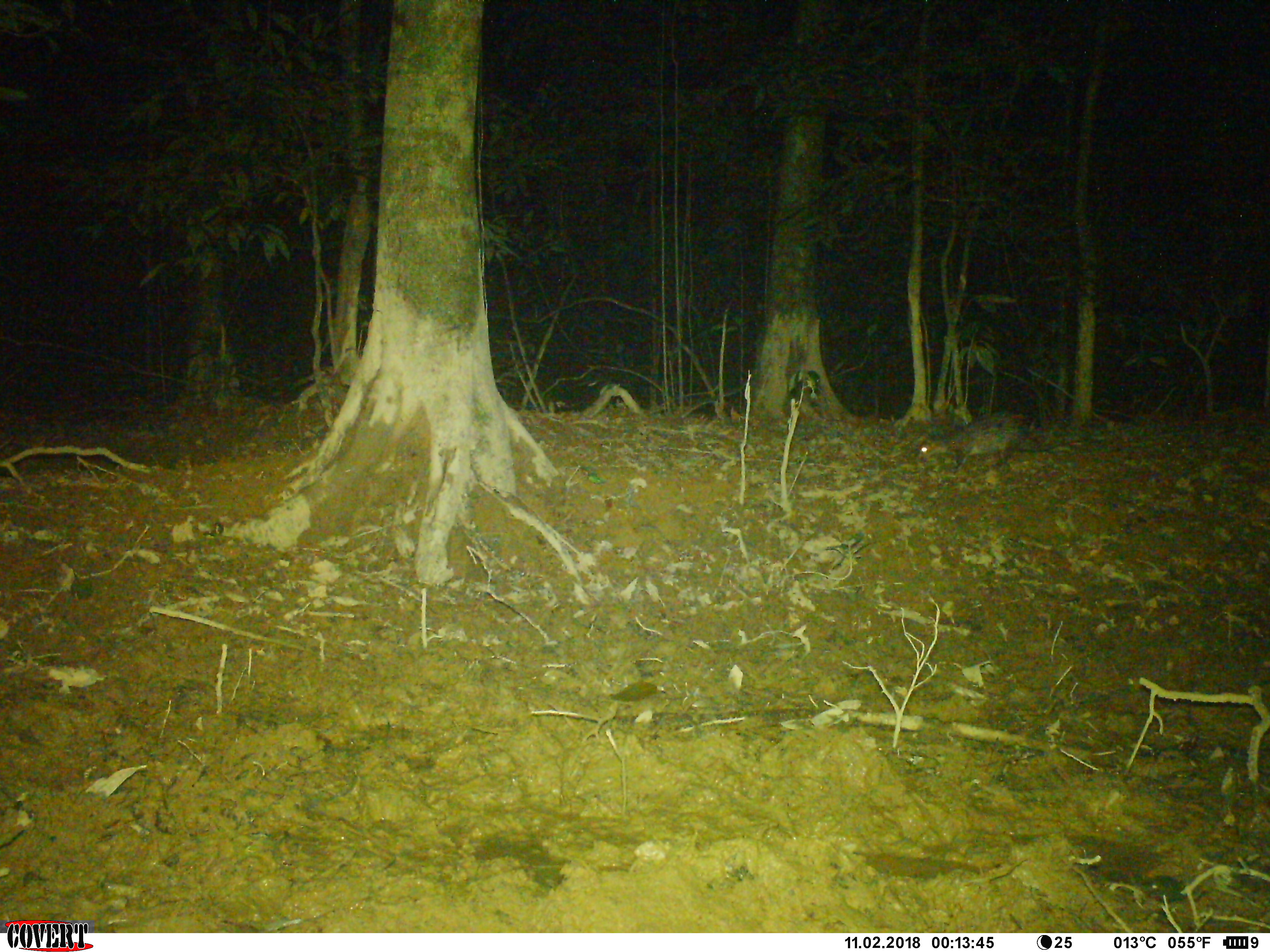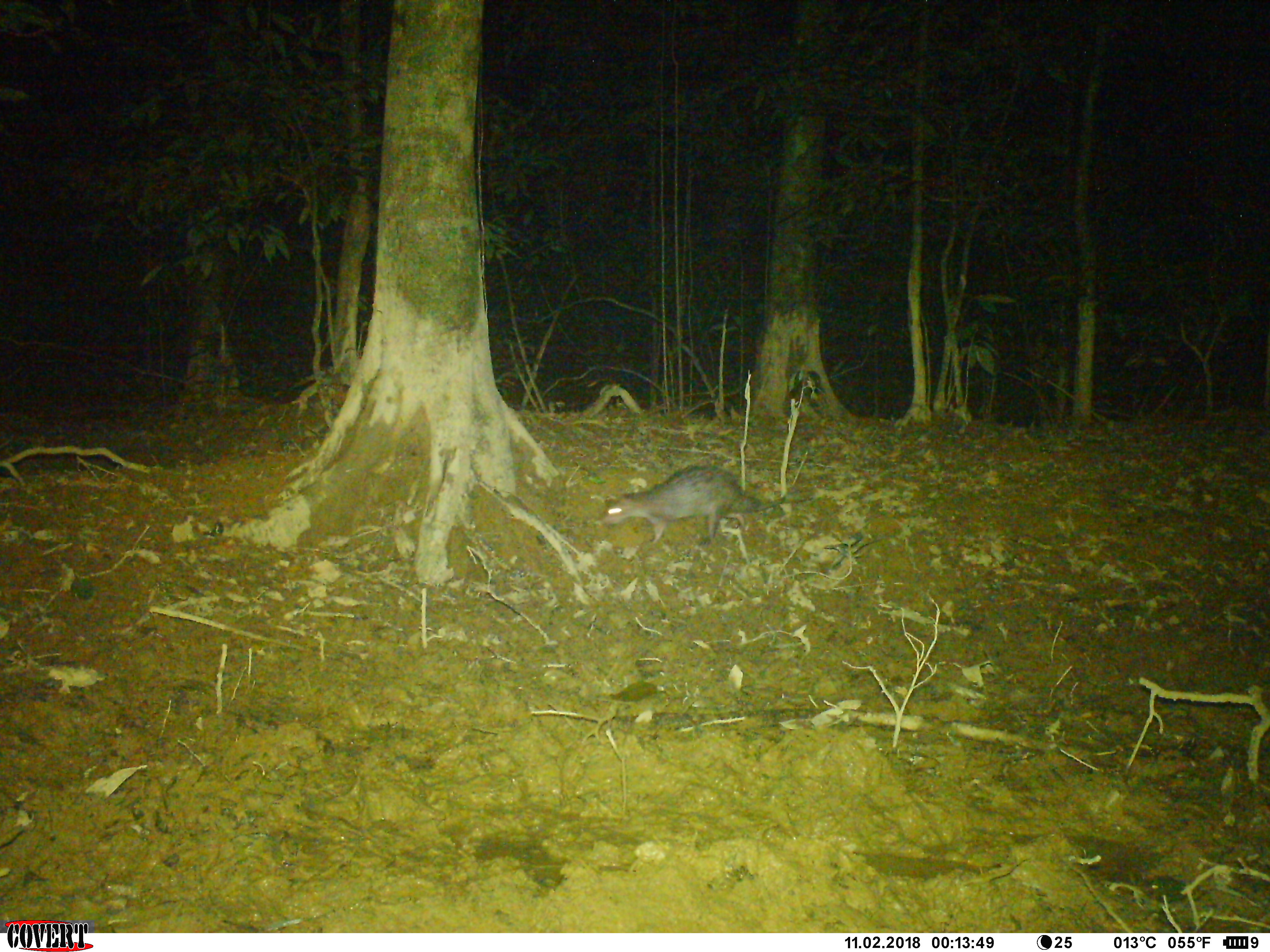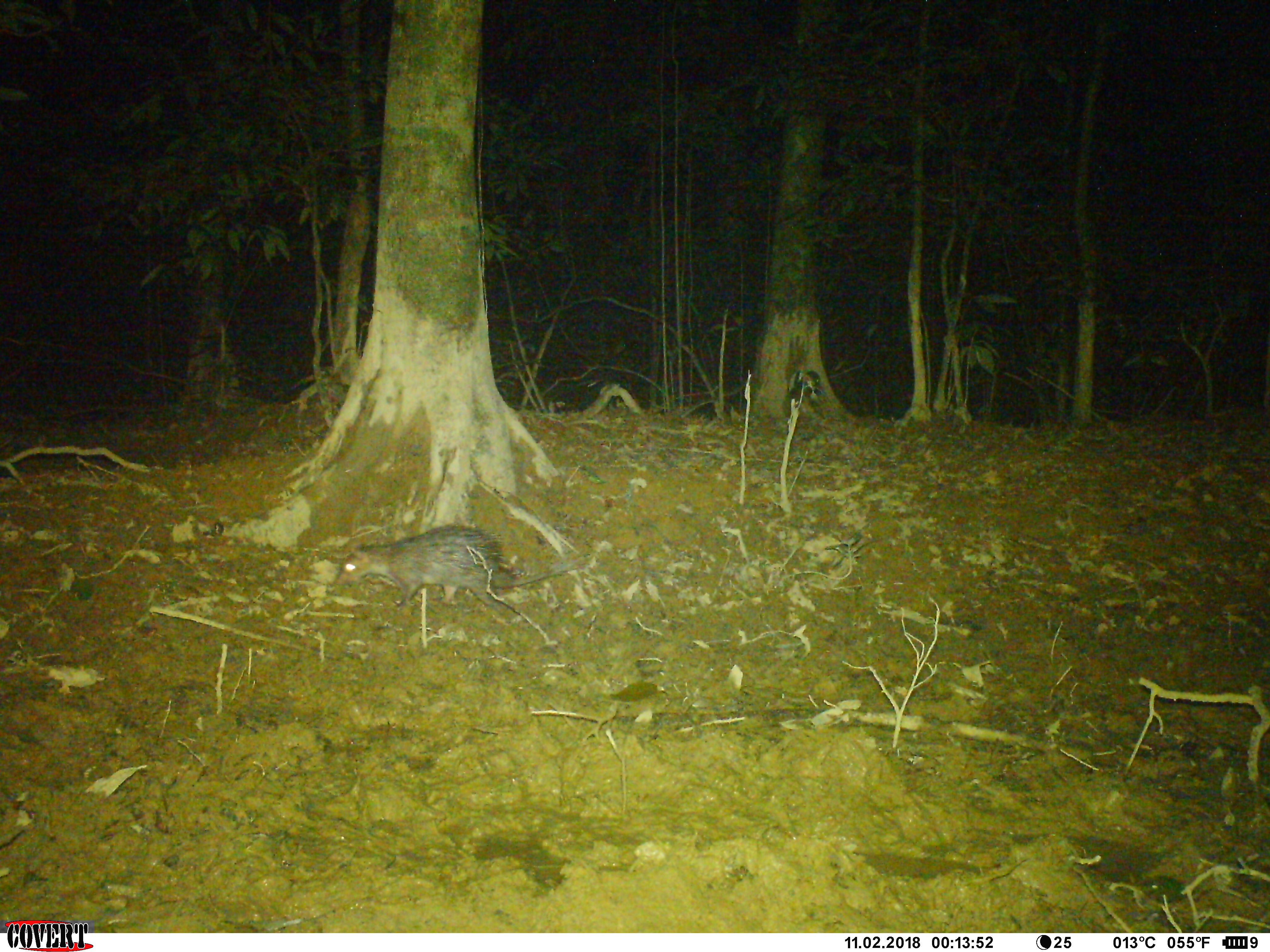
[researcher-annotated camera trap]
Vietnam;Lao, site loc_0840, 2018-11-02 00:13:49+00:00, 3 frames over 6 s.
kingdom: Animalia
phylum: Chordata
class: Mammalia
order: Rodentia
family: Hystricidae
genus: Atherurus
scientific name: Atherurus macrourus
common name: asiatic brush-tailed porcupine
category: asiatic brush tailed porcupine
Asiatic brush tailed porcupine (asiatic brush-tailed porcupine) (Atherurus macrourus). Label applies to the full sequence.